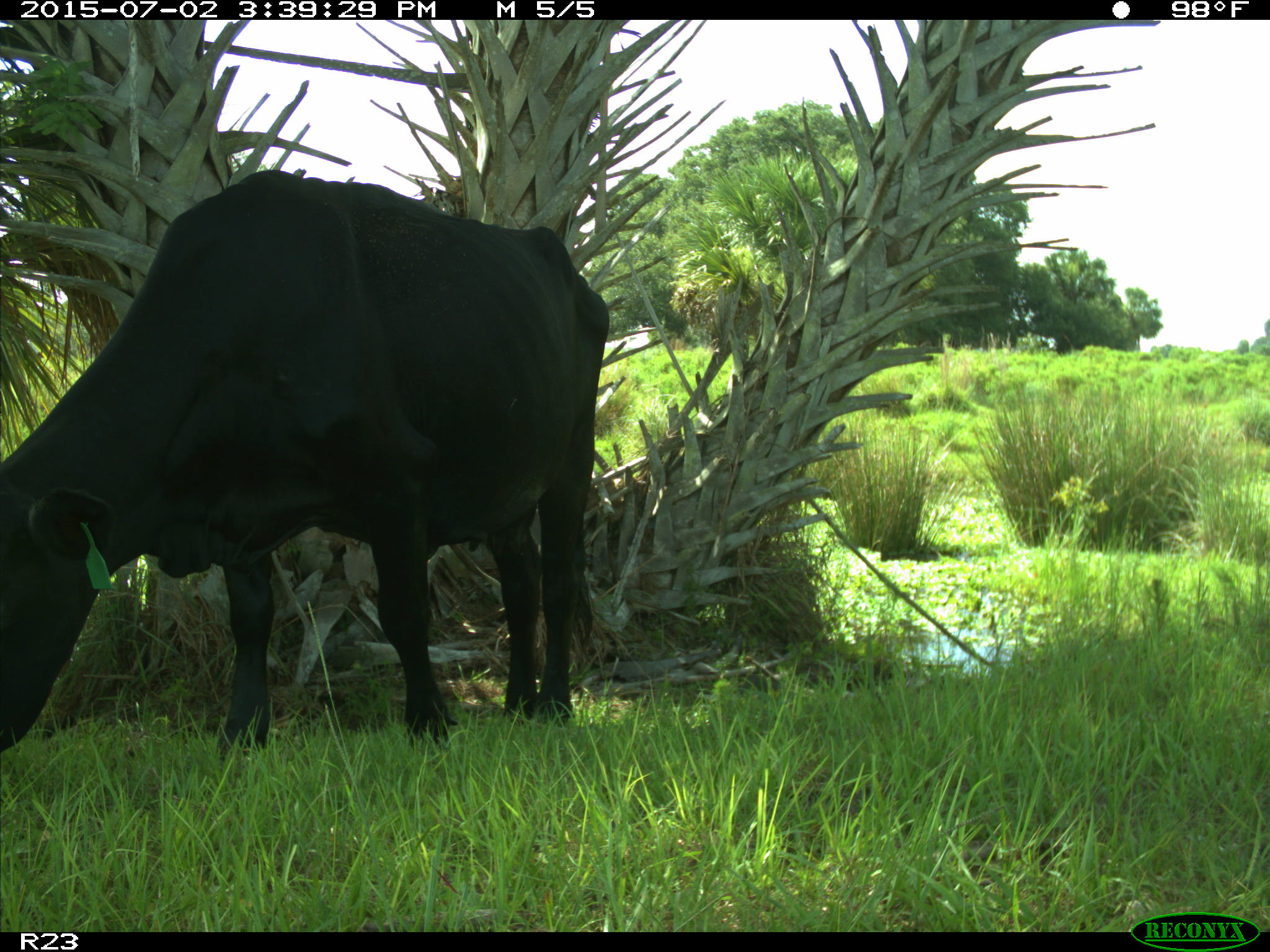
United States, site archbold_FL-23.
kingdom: Animalia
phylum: Chordata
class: Mammalia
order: Artiodactyla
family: Bovidae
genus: Bos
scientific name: Bos taurus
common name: domestic cow